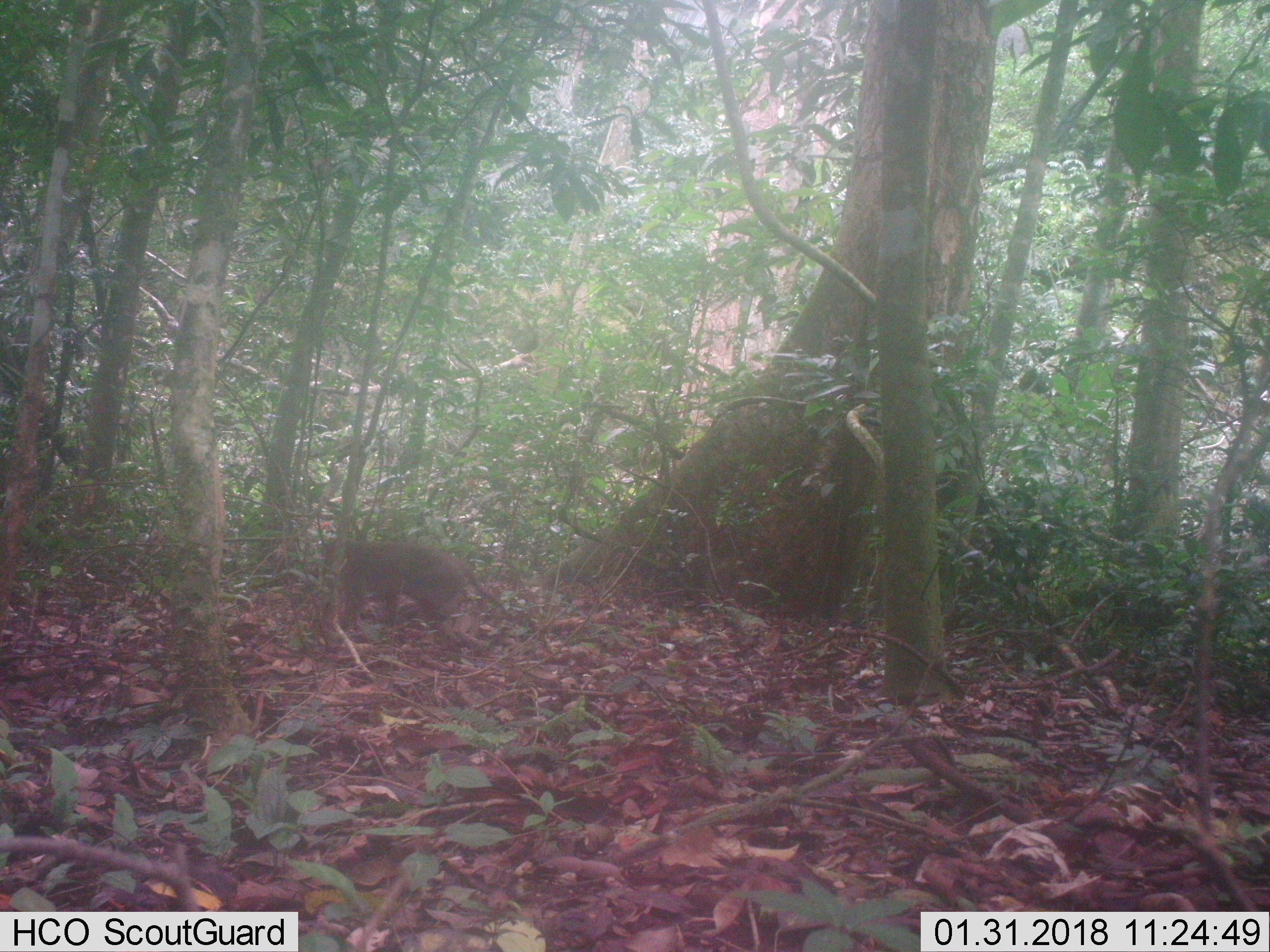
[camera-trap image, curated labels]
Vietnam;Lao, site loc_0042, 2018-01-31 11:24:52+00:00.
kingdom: Animalia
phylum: Chordata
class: Mammalia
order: Primates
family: Cercopithecidae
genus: Macaca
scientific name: Macaca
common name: macaques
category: assam or rhesus macaque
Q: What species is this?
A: Assam or rhesus macaque (macaques) (Macaca).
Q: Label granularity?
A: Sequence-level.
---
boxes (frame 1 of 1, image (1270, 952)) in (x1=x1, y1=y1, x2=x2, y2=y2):
assam or rhesus macaque: (x1=322, y1=537, x2=513, y2=646)